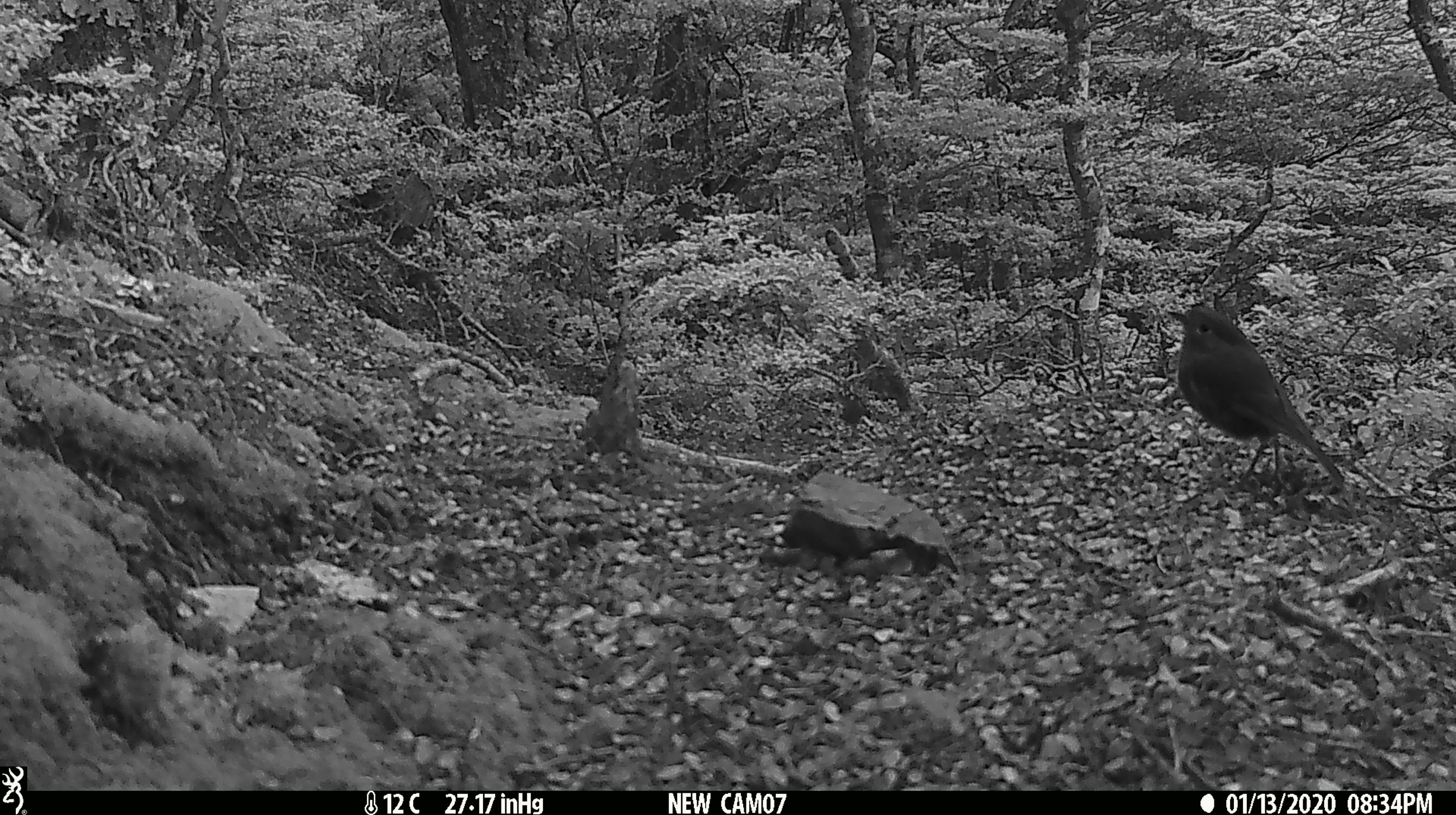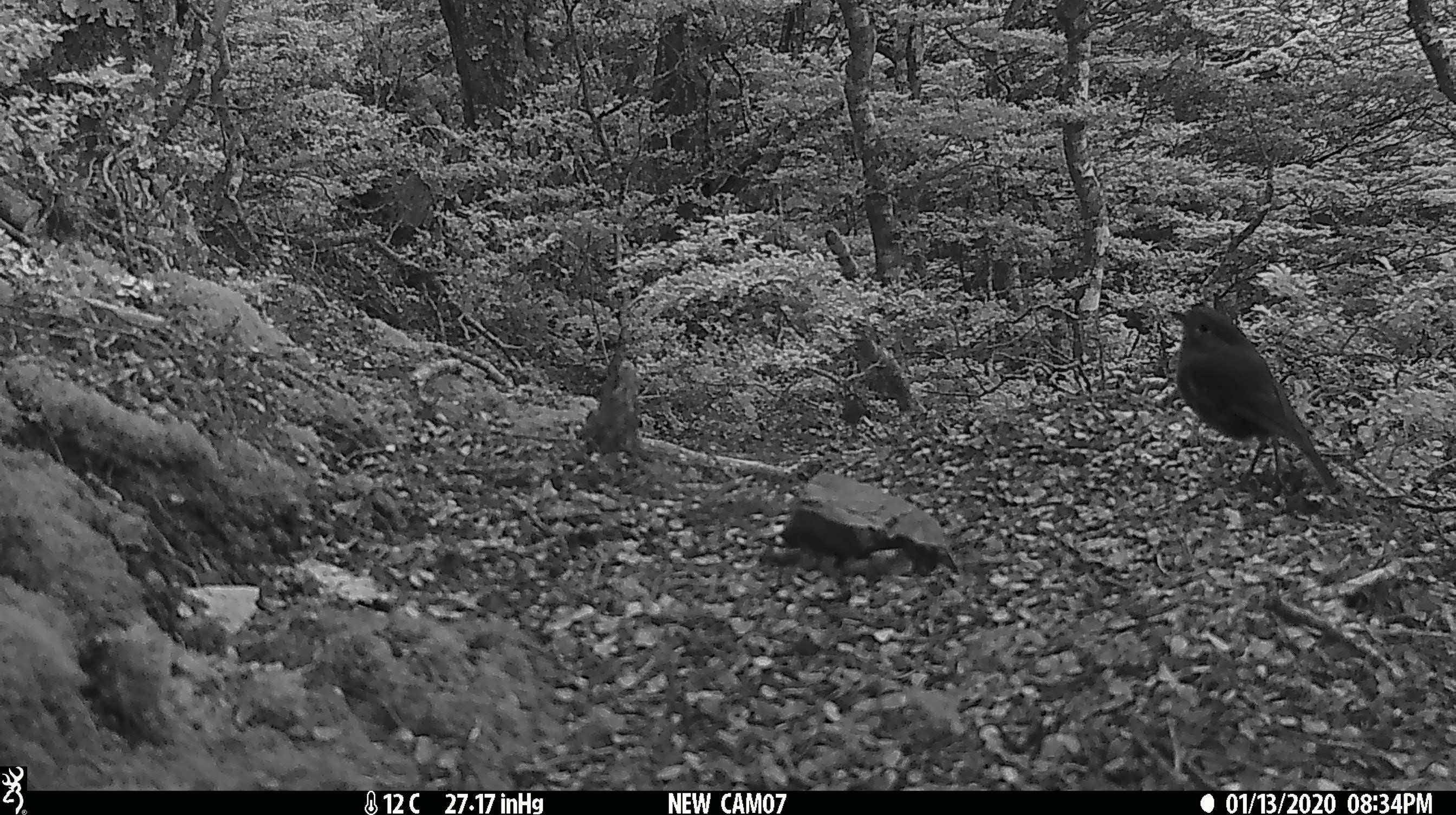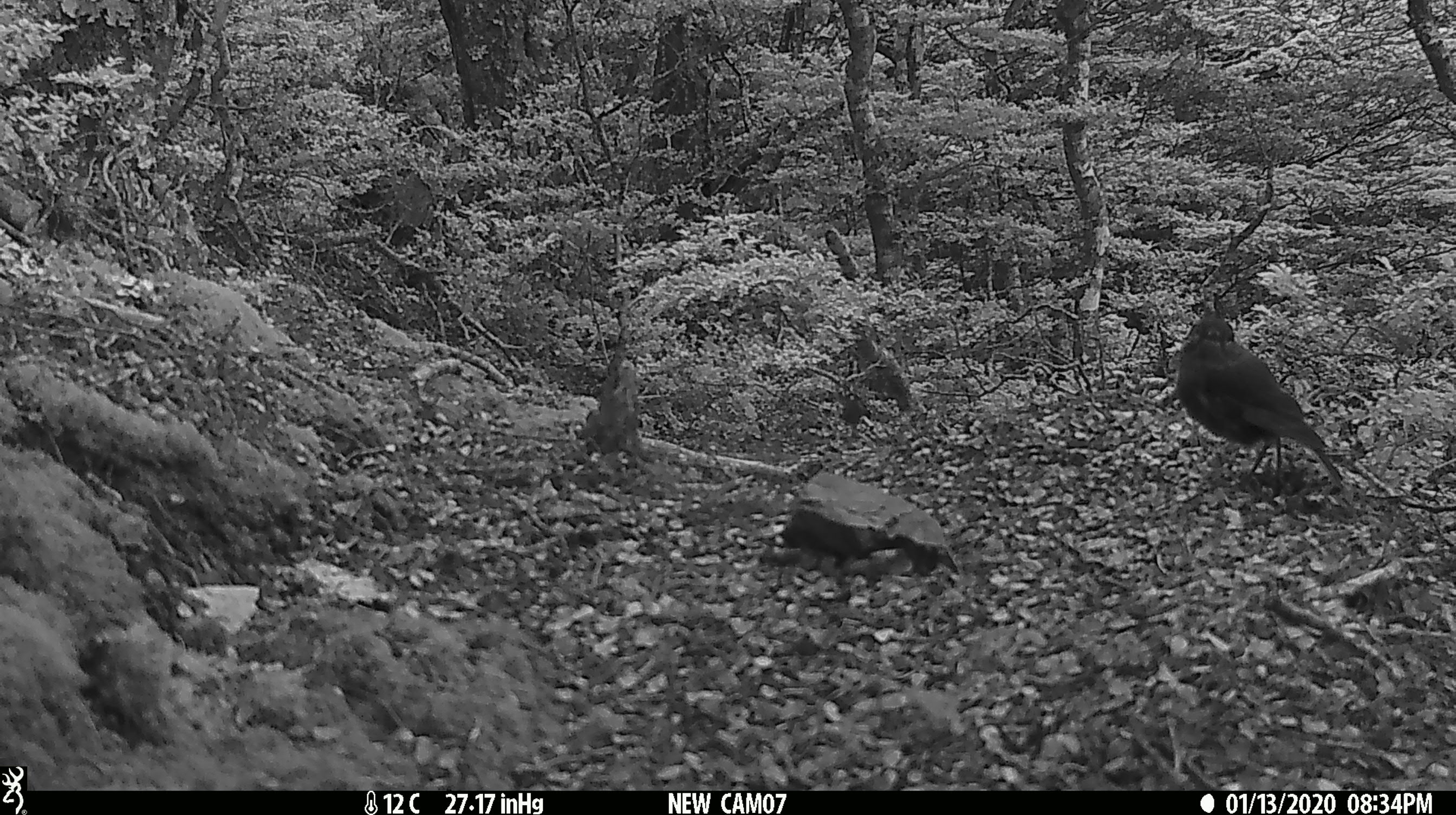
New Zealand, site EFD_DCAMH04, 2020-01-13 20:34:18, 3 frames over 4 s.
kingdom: Animalia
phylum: Chordata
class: Aves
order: Passeriformes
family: Turdidae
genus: Turdus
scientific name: Turdus merula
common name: eurasian blackbird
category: blackbird